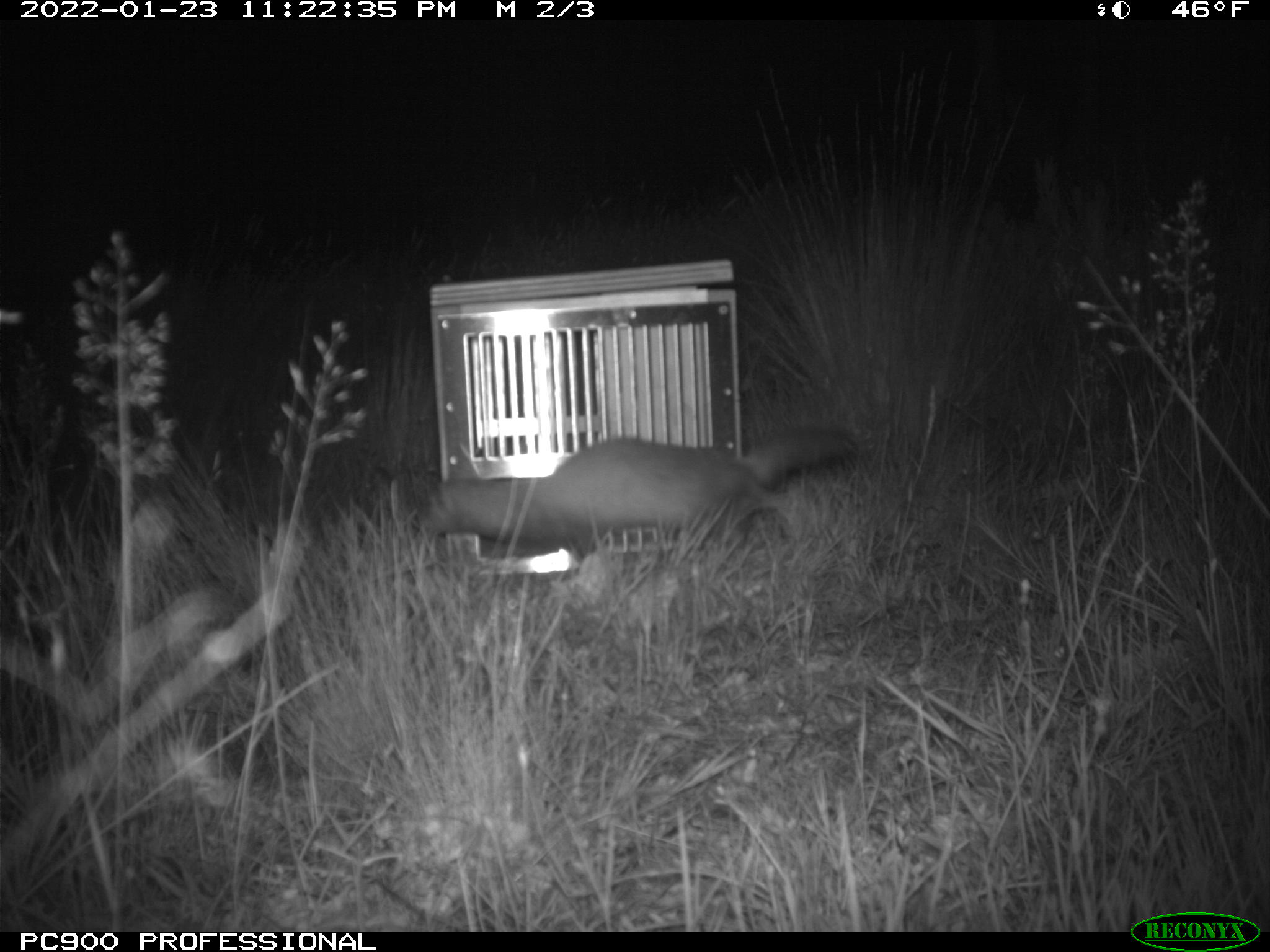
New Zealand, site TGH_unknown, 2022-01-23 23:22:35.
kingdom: Animalia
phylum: Chordata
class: Mammalia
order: Carnivora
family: Mustelidae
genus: Mustela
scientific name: Mustela furo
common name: ferret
Ferret (Mustela furo).